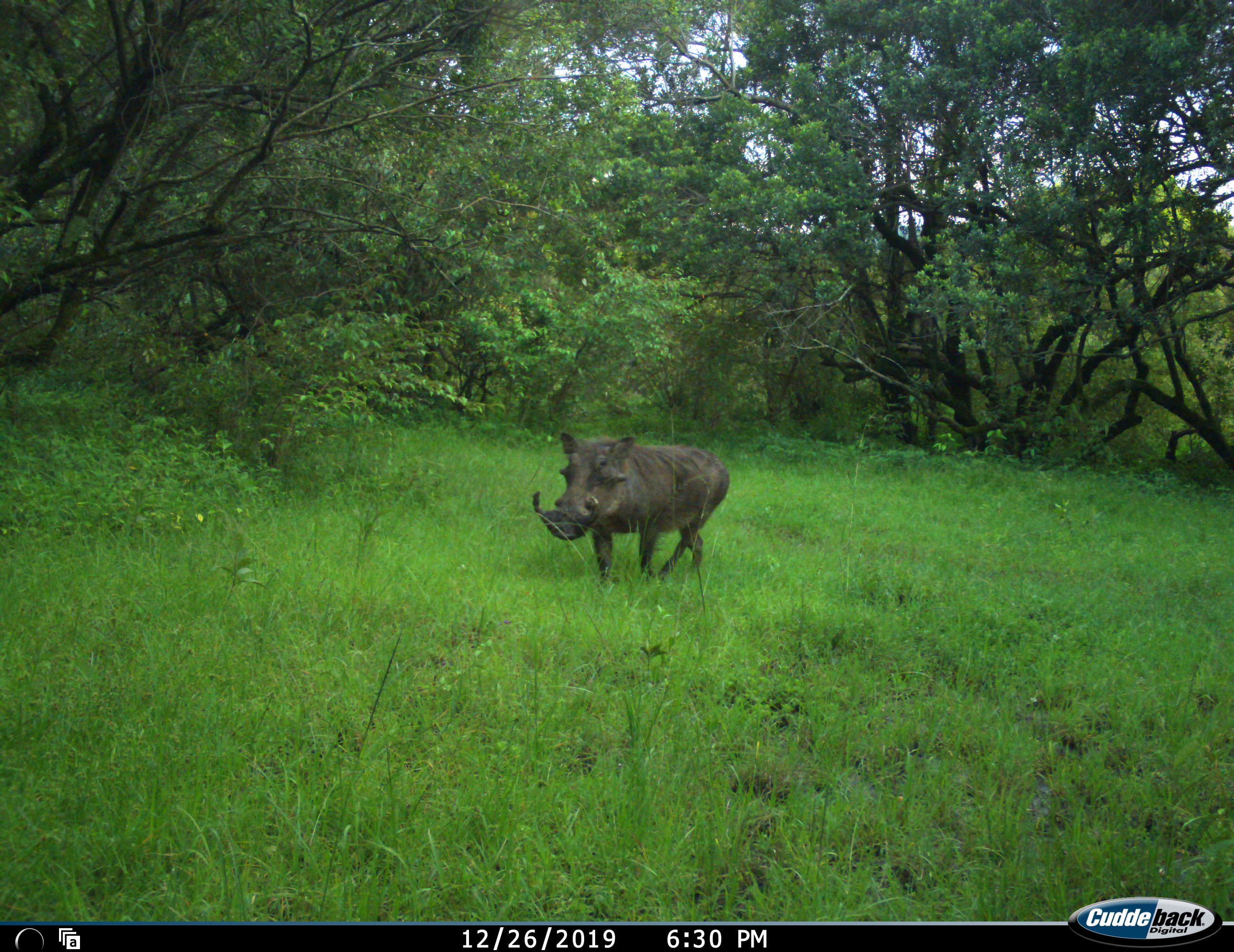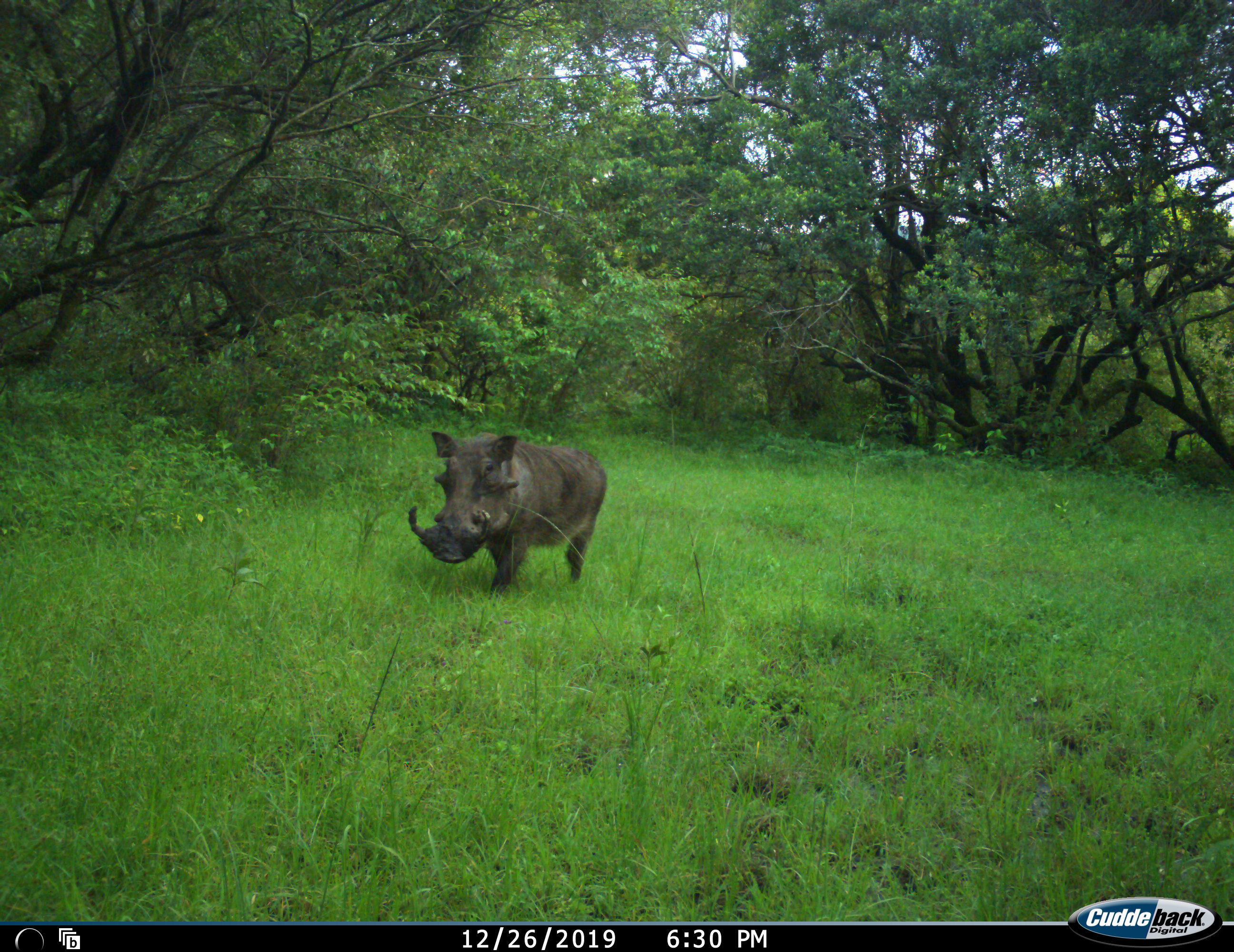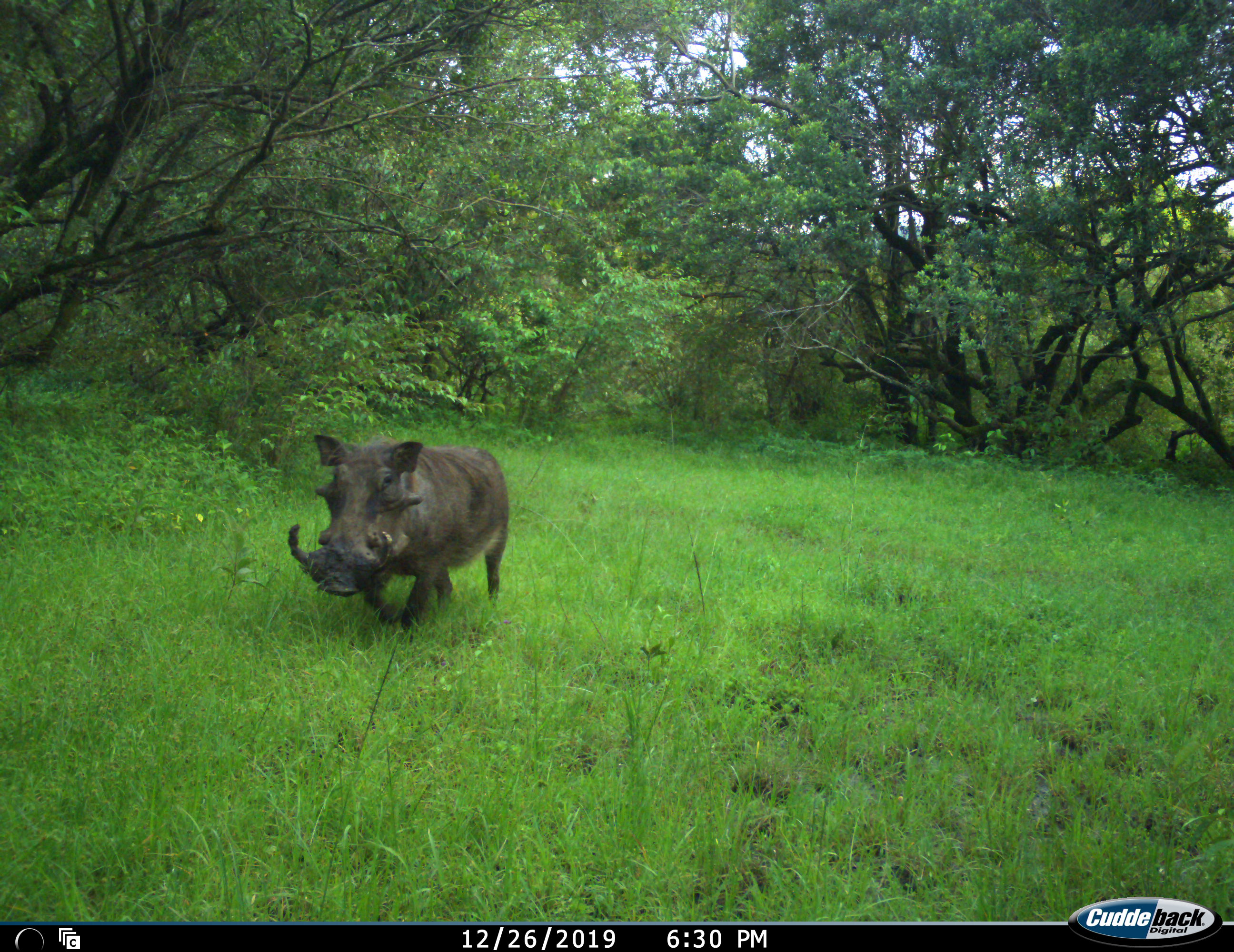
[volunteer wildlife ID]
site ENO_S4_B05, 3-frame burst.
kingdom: Animalia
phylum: Chordata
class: Mammalia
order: Artiodactyla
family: Suidae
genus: Phacochoerus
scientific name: Phacochoerus africanus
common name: warthog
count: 1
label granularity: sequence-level